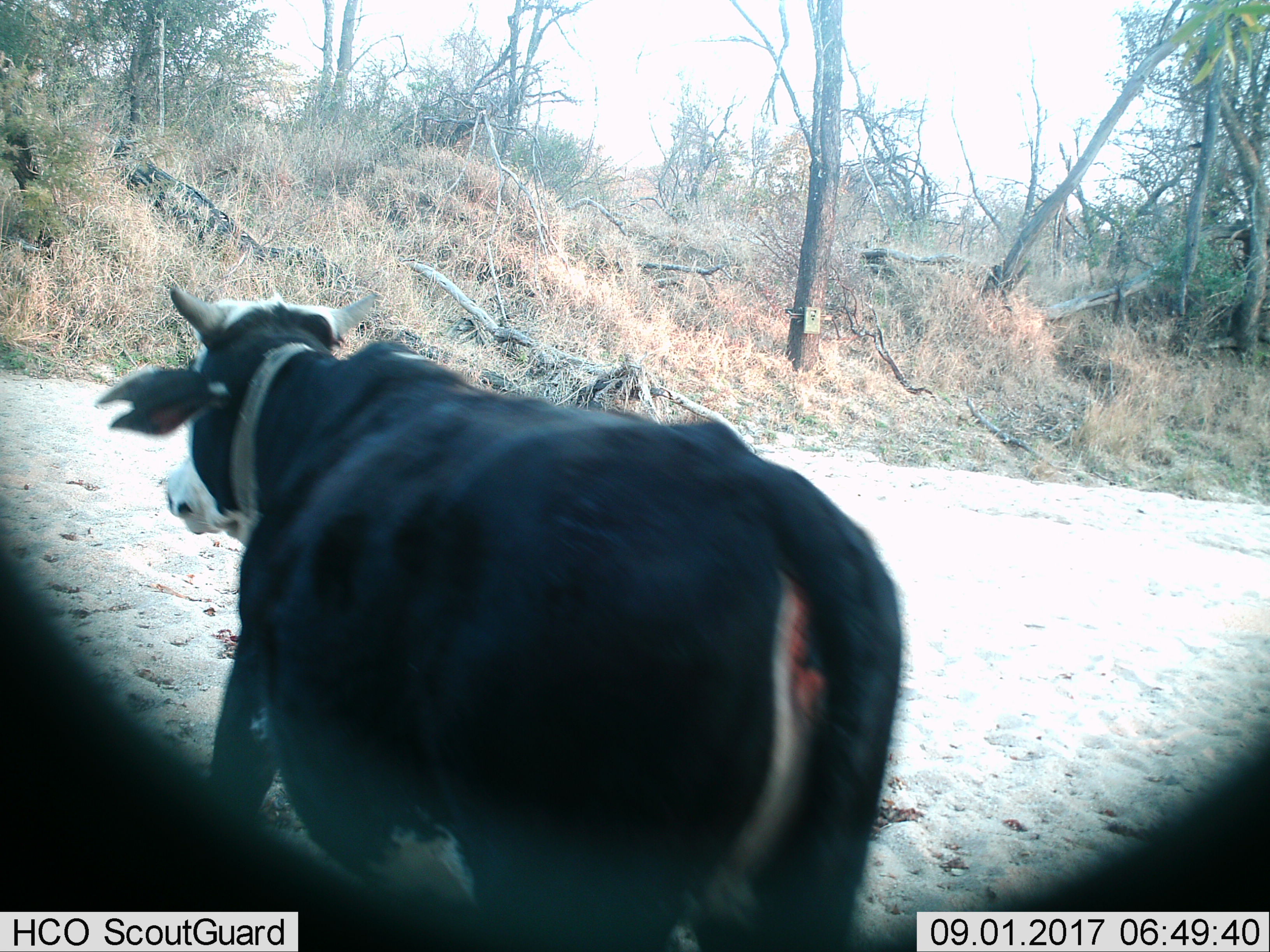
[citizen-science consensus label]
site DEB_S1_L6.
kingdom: Animalia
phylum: Chordata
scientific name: Vertebrata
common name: domestic animal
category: domesticanimal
Domesticanimal (domestic animal) (Vertebrata), count 1. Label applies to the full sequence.